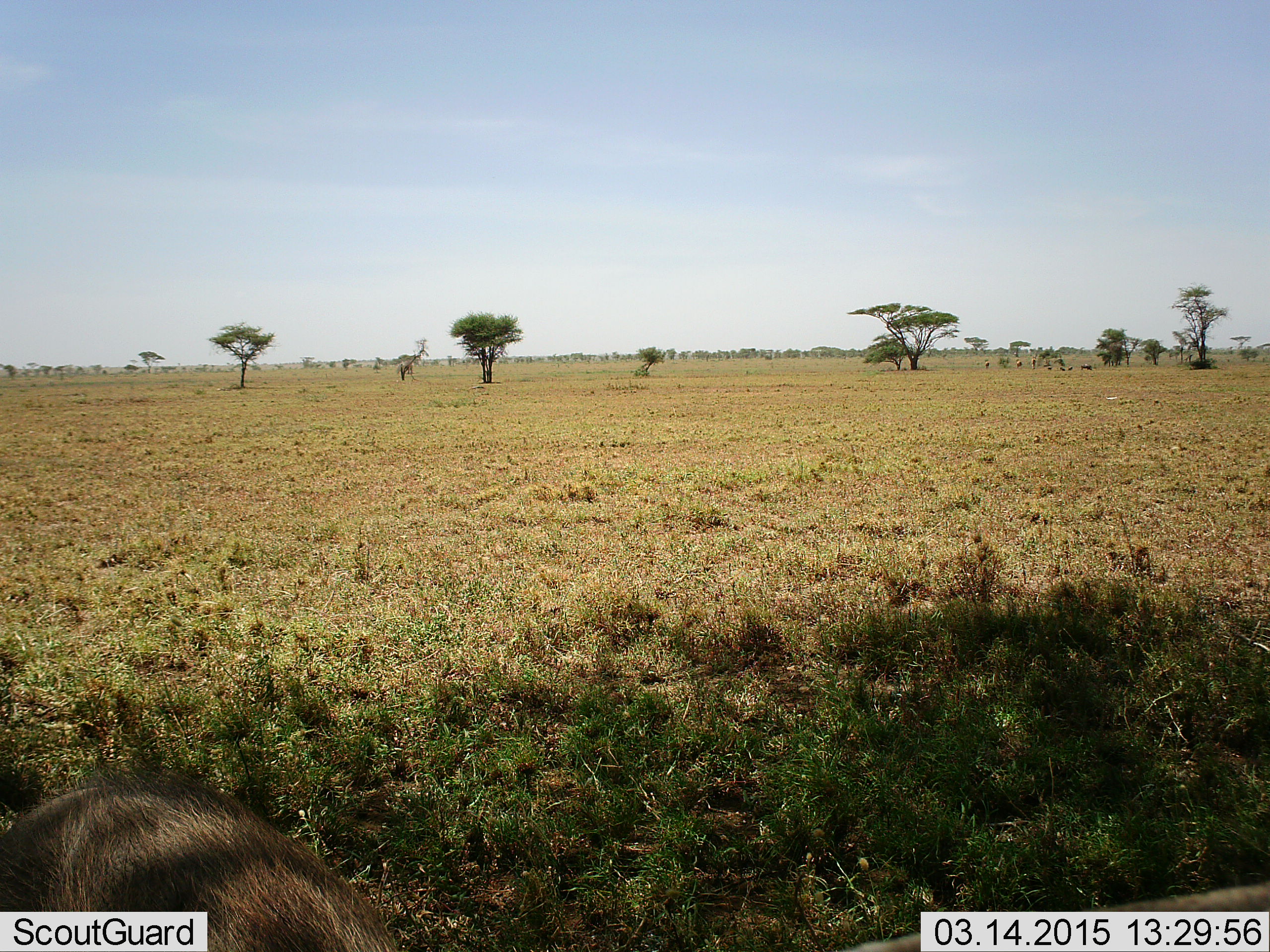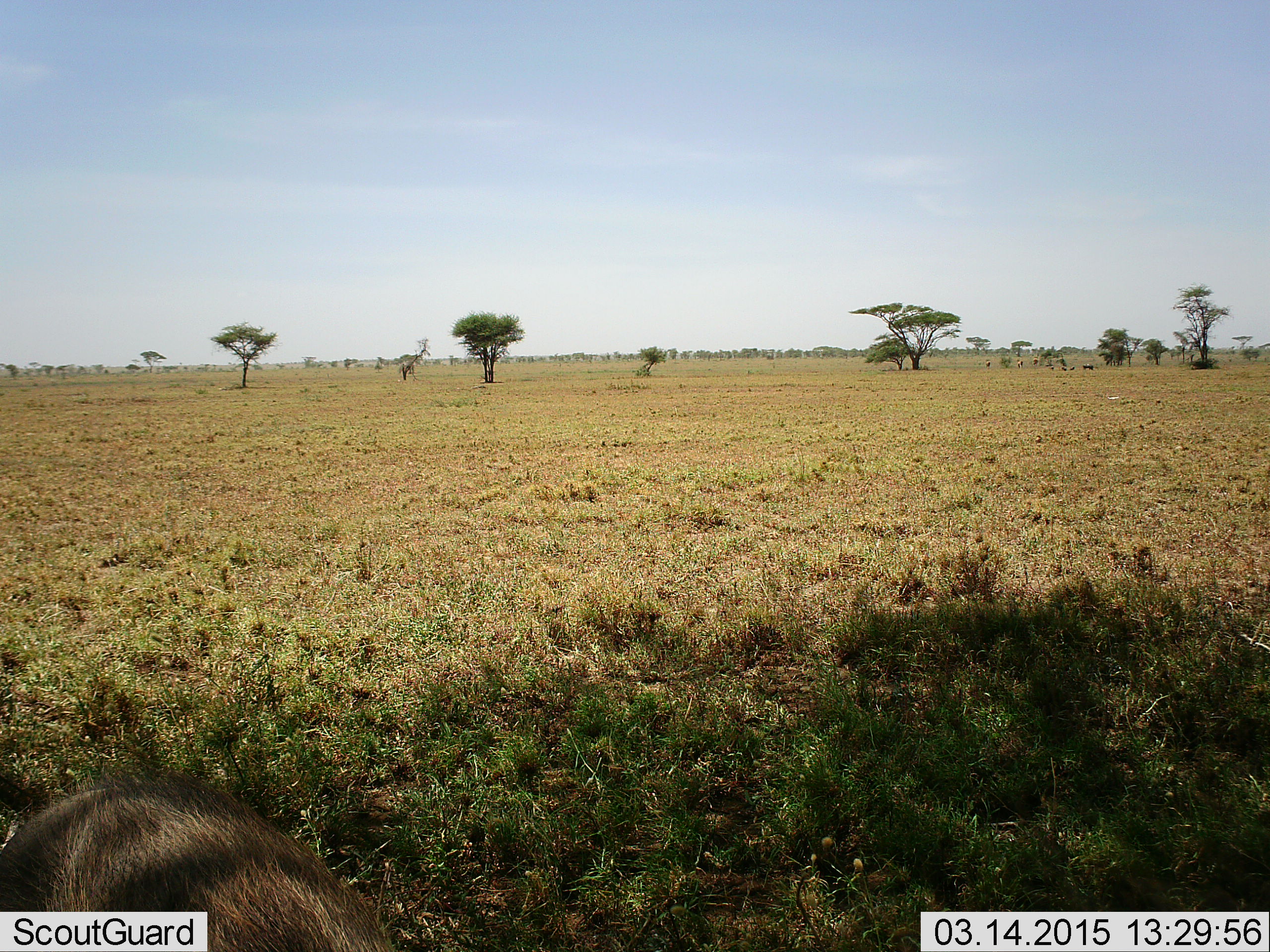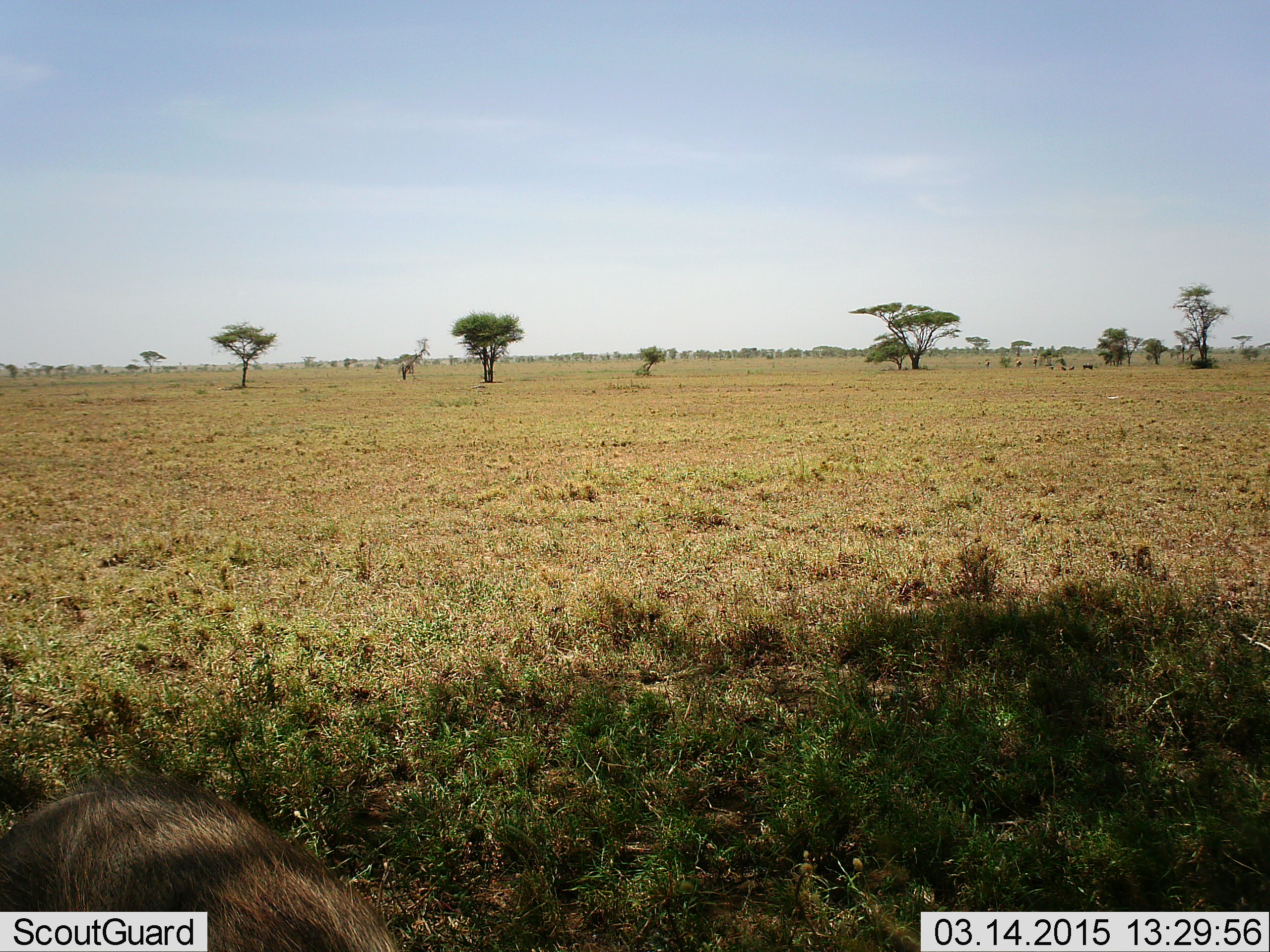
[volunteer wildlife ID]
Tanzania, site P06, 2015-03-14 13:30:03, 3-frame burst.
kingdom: Animalia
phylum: Chordata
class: Mammalia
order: Artiodactyla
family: Suidae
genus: Phacochoerus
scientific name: Phacochoerus africanus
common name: warthog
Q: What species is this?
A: Warthog (Phacochoerus africanus).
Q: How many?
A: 1.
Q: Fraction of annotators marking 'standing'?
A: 70%.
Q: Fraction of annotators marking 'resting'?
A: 0%.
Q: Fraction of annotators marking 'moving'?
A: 20%.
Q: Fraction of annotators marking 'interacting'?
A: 0%.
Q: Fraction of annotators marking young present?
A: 0%.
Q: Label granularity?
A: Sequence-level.